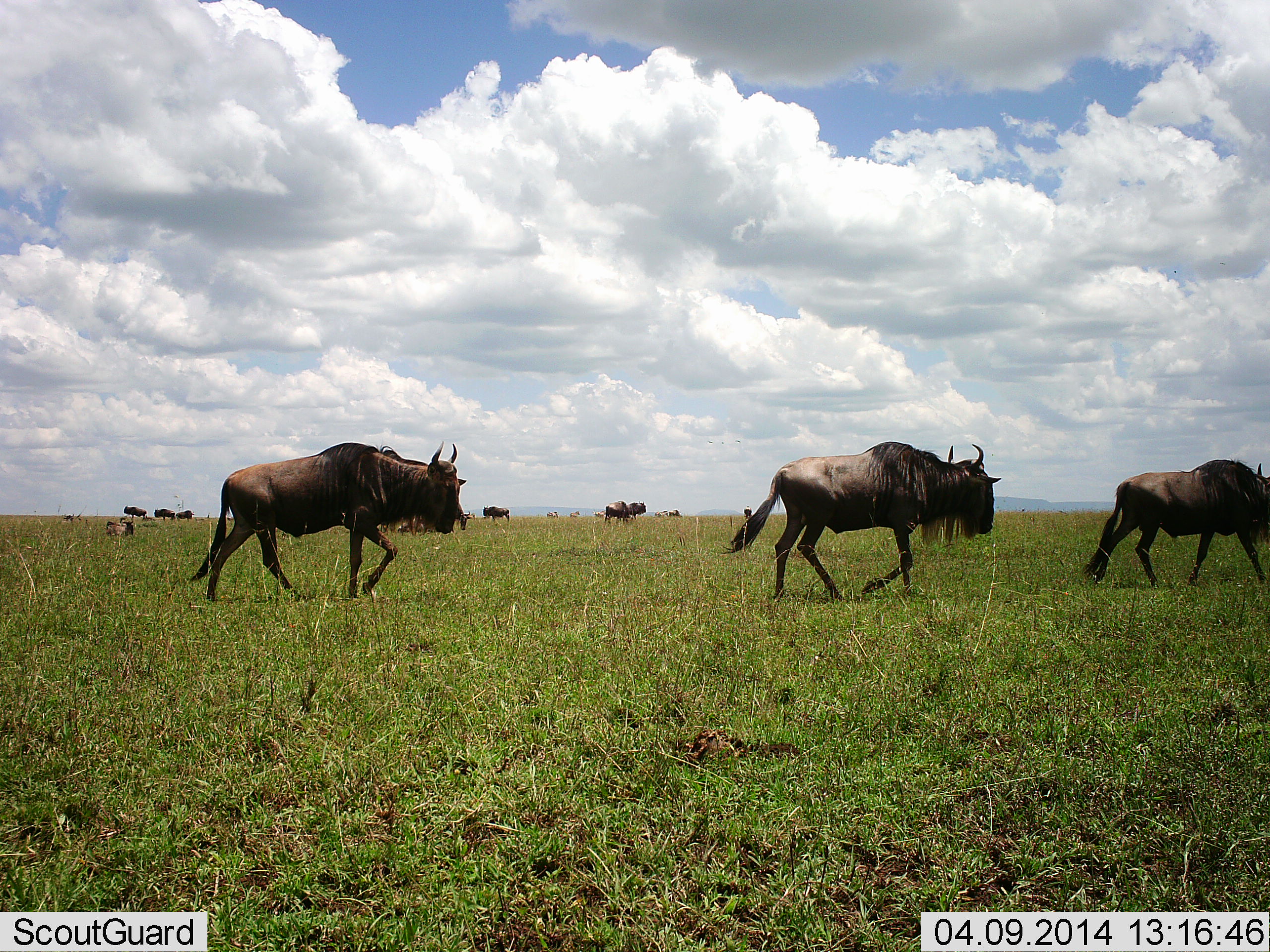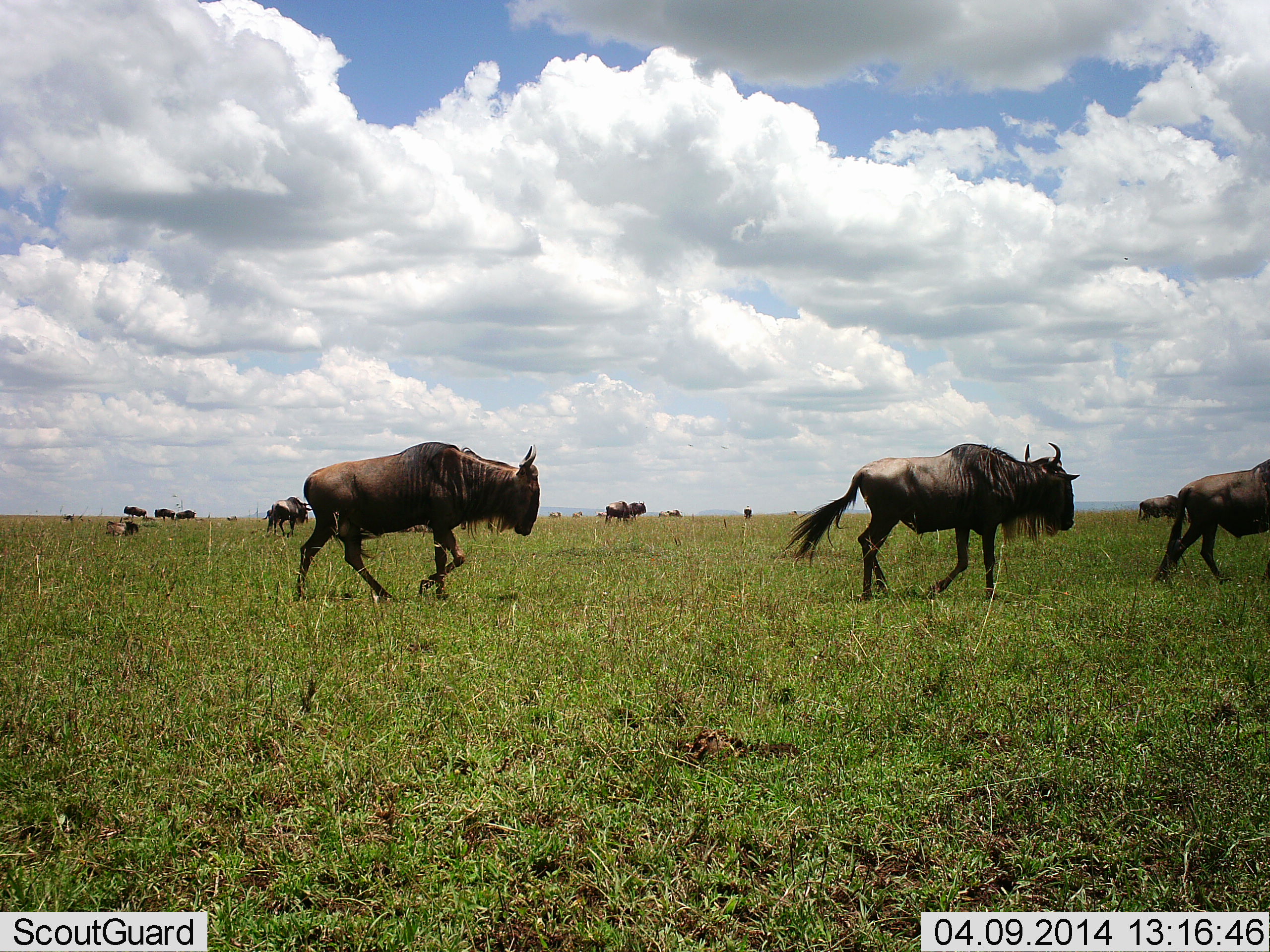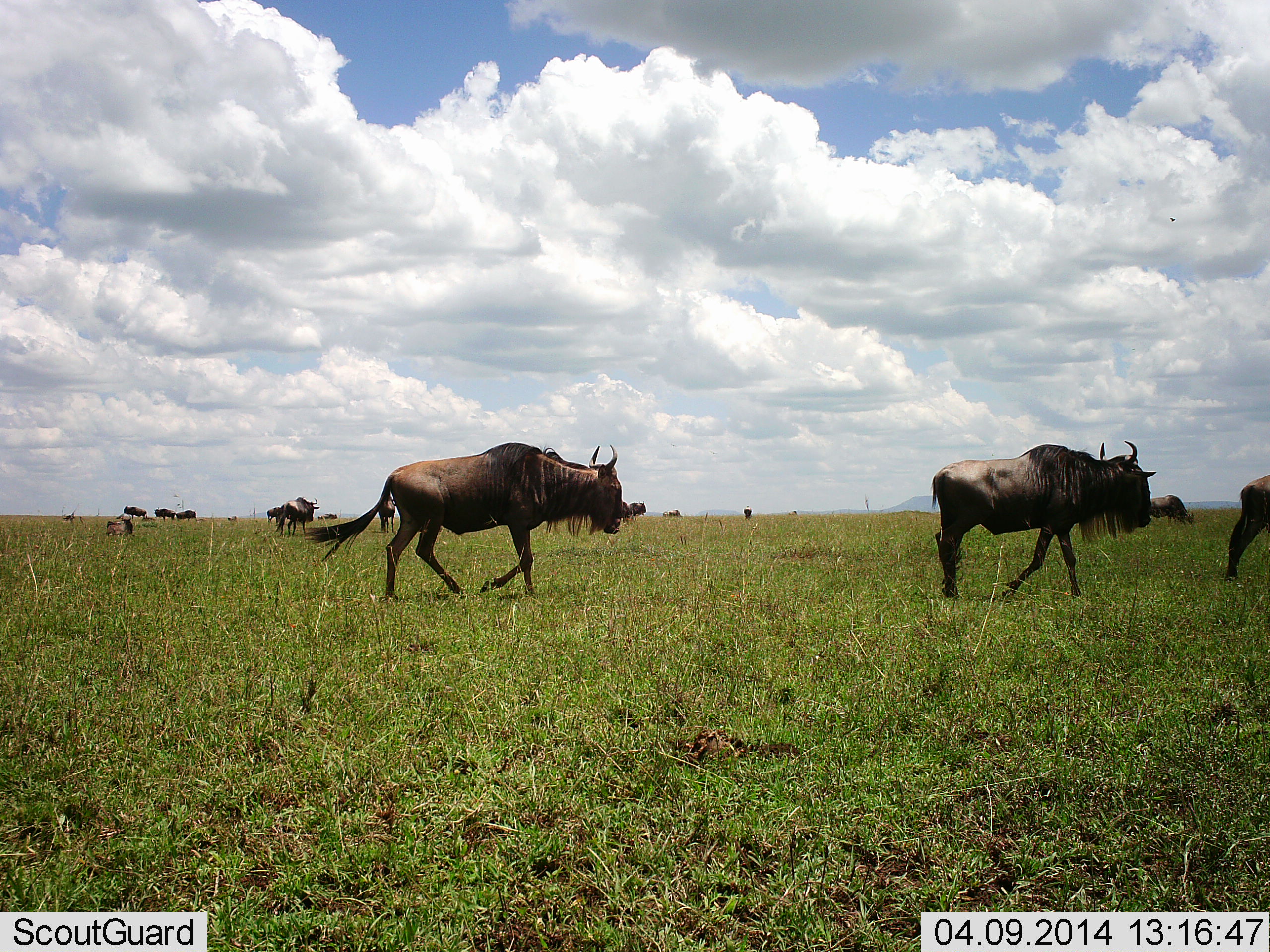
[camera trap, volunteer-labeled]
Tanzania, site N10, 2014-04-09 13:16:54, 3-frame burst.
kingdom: Animalia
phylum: Chordata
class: Mammalia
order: Artiodactyla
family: Bovidae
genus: Connochaetes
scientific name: Connochaetes taurinus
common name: blue wildebeest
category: wildebeest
Wildebeest (blue wildebeest) (Connochaetes taurinus), count 11-50. Behavior (volunteer vote fractions): standing 30%, resting 30%, moving 98%, interacting 7%. Young present (vote fraction): 7%. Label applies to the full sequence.